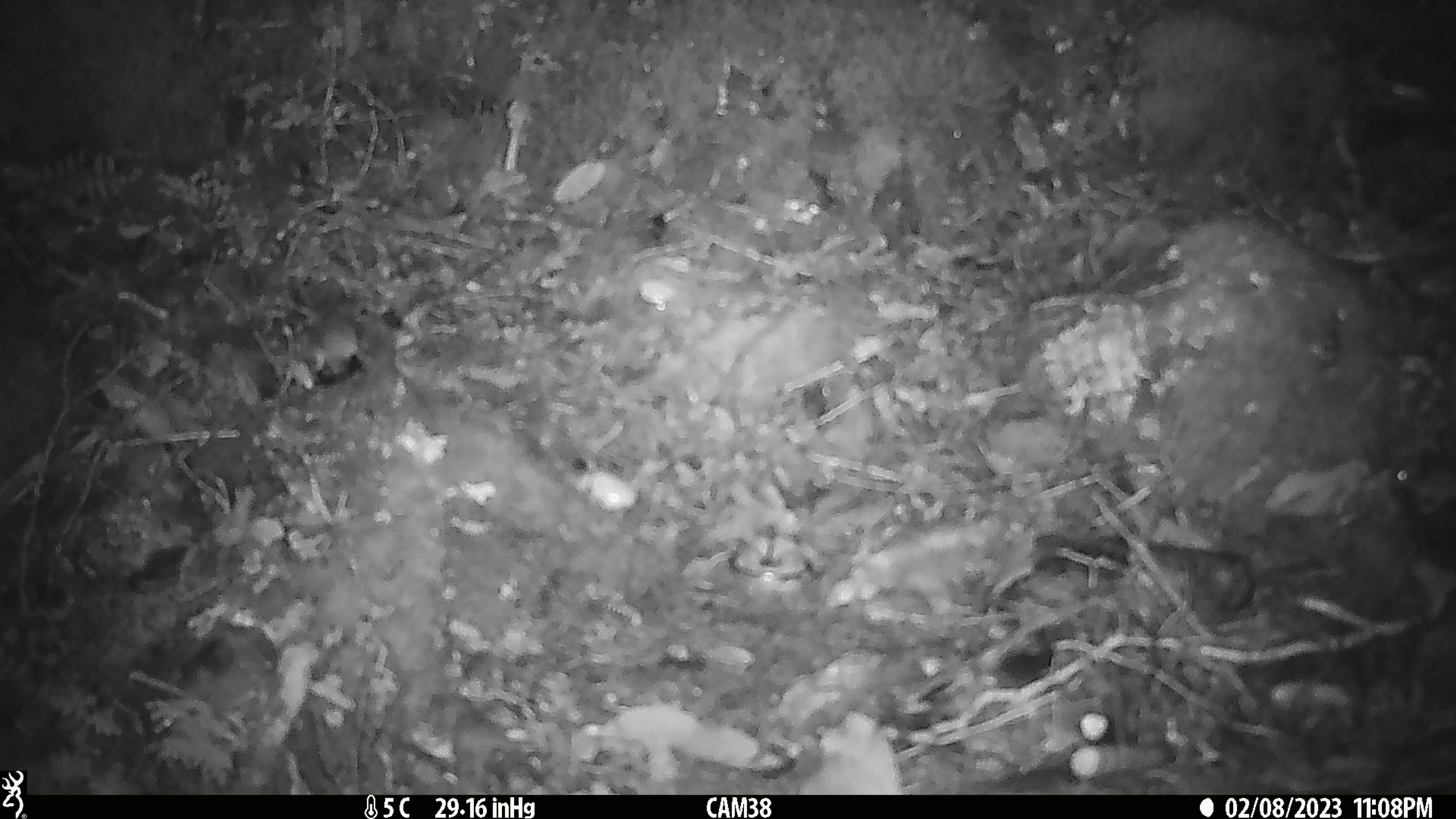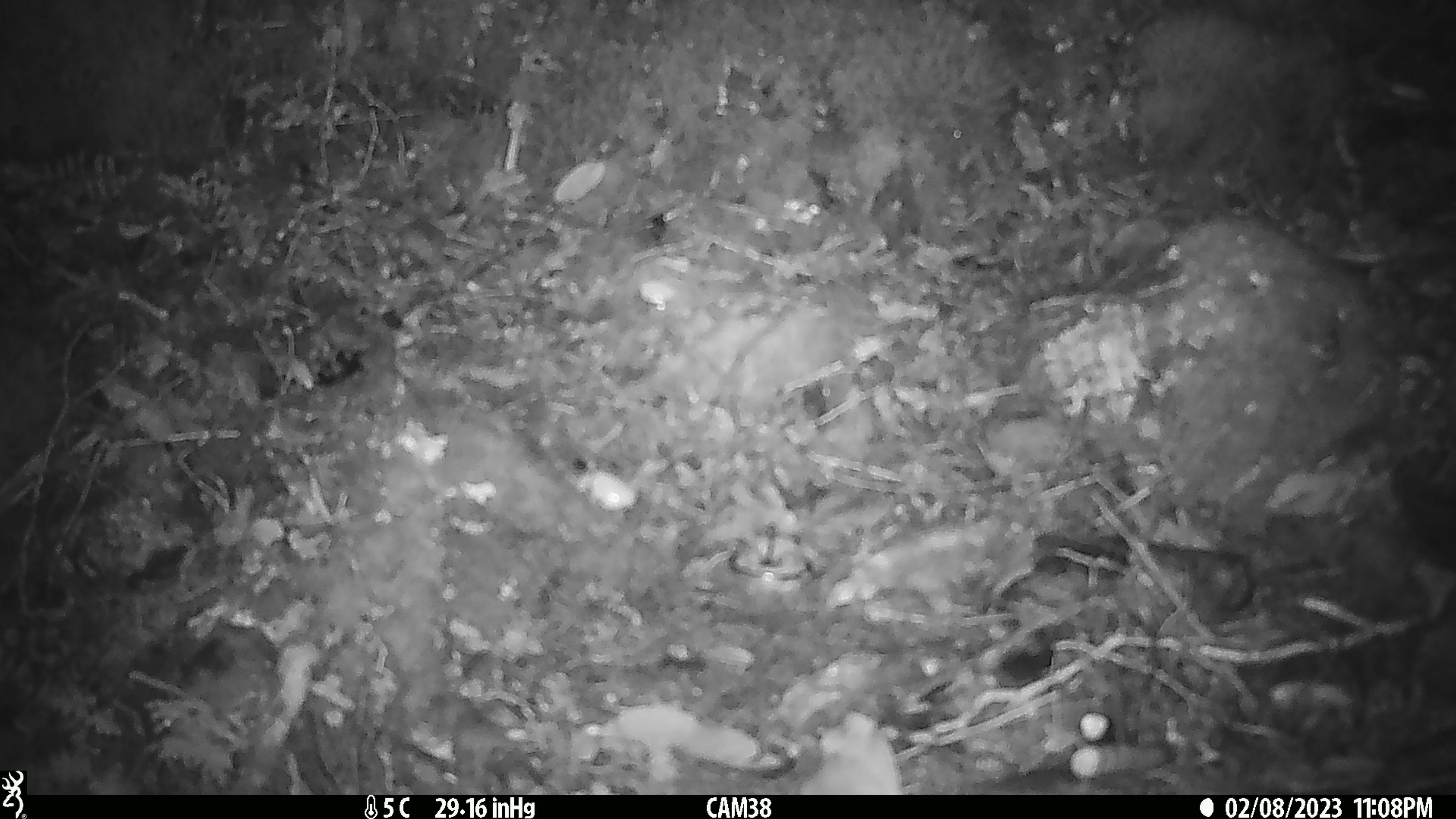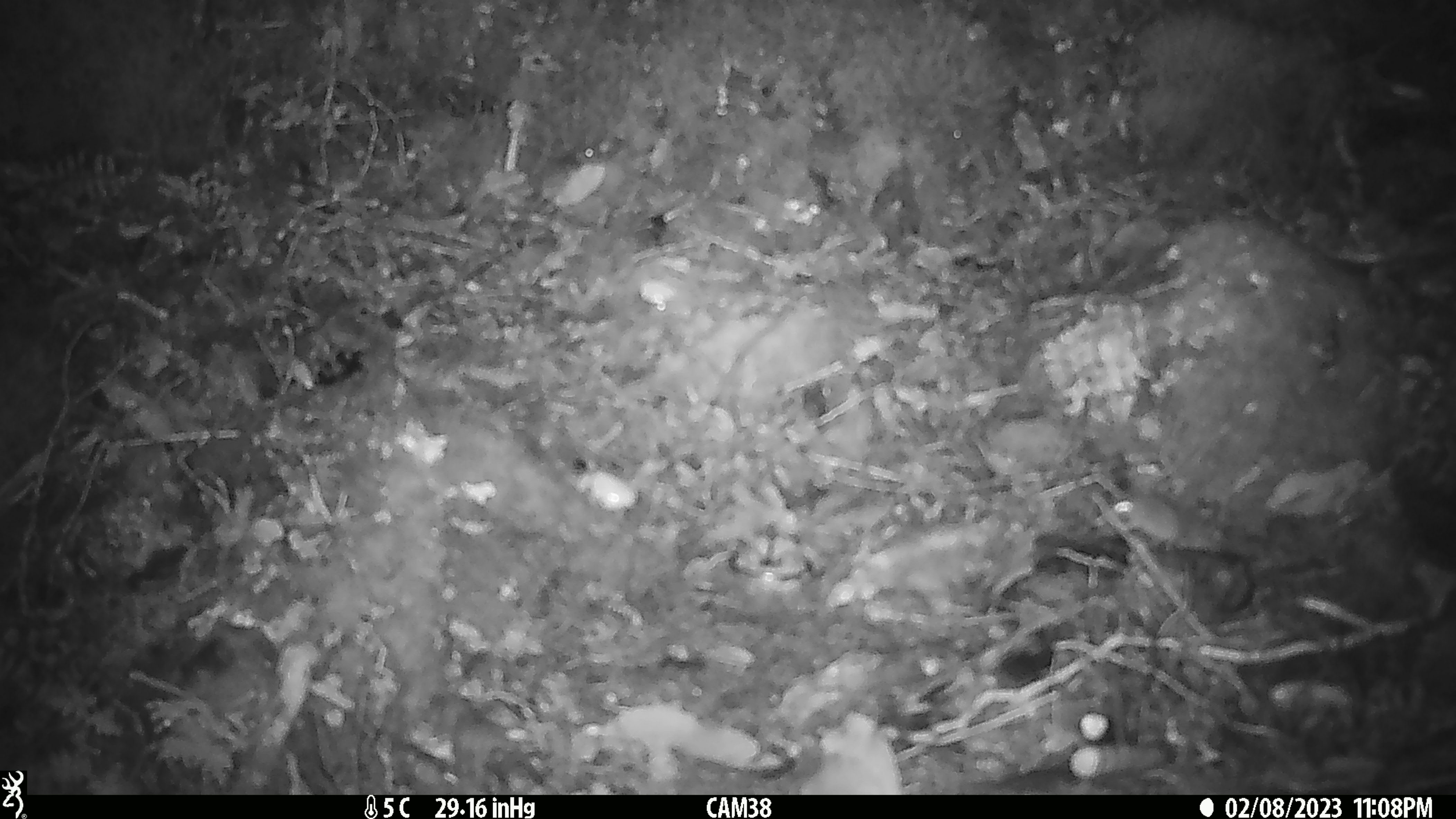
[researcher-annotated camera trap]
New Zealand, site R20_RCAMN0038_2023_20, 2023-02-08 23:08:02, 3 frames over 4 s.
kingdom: Animalia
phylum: Chordata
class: Mammalia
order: Rodentia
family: Muridae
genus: Mus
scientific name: Mus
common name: mouse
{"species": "mouse (Mus)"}